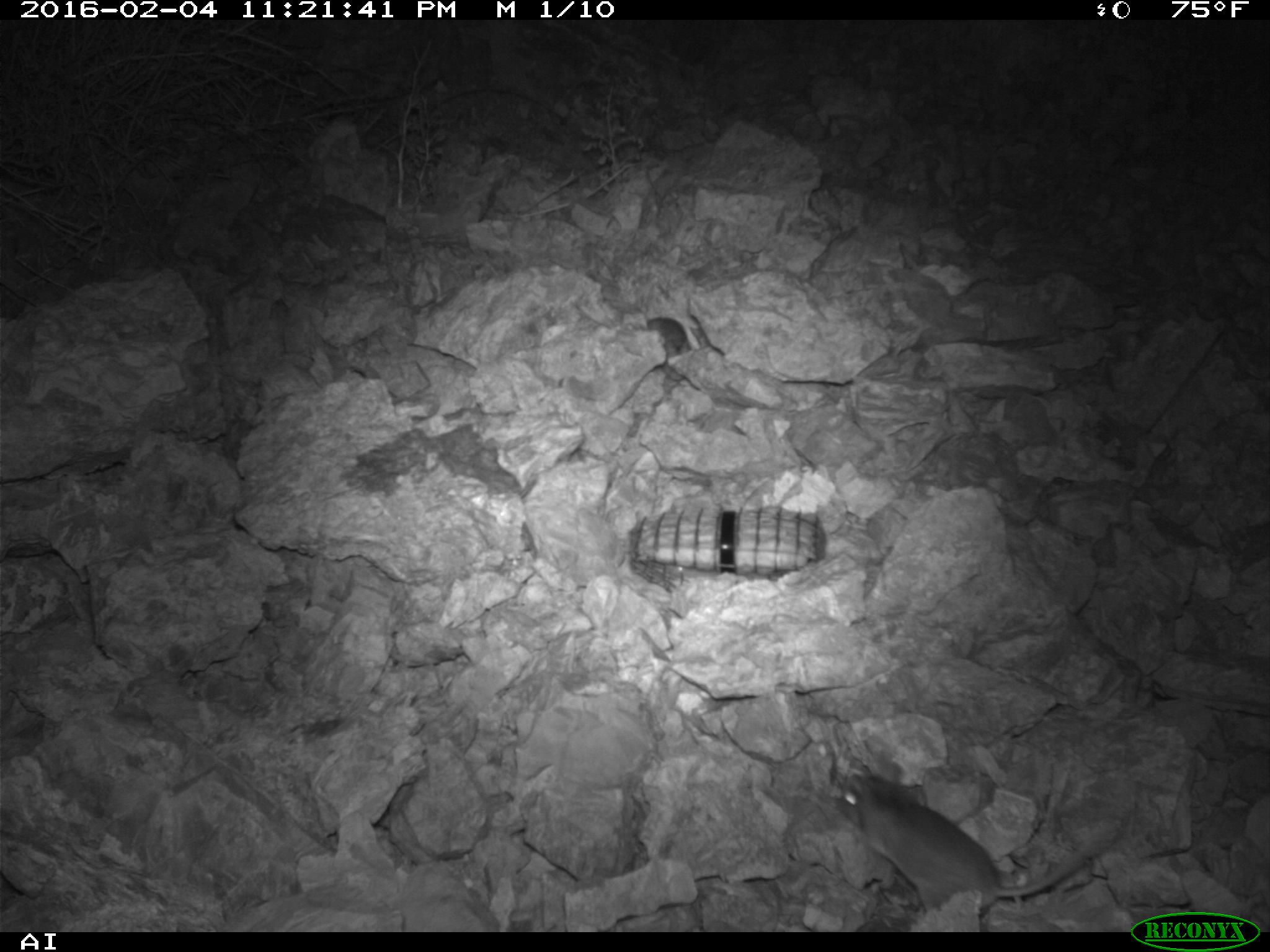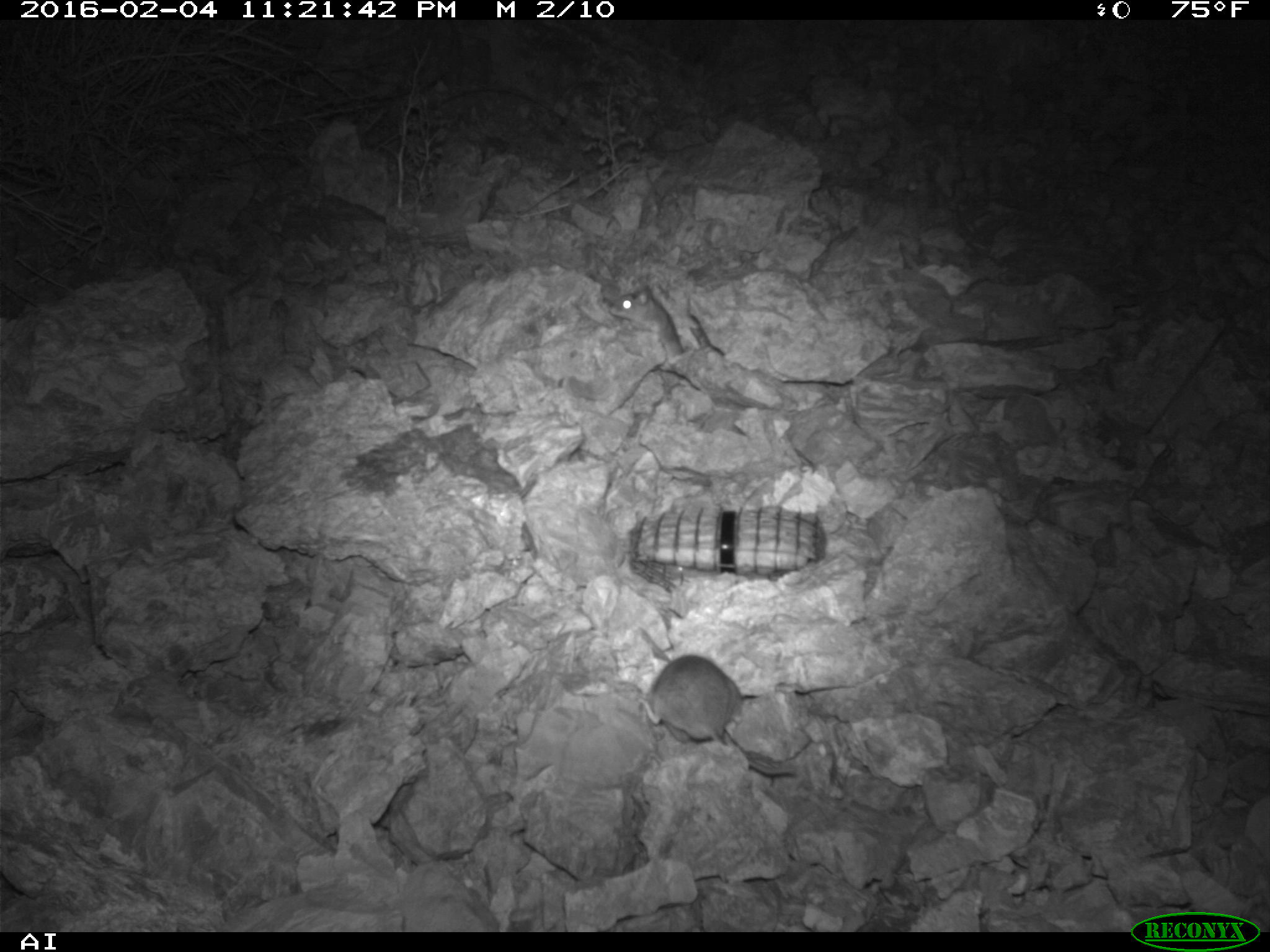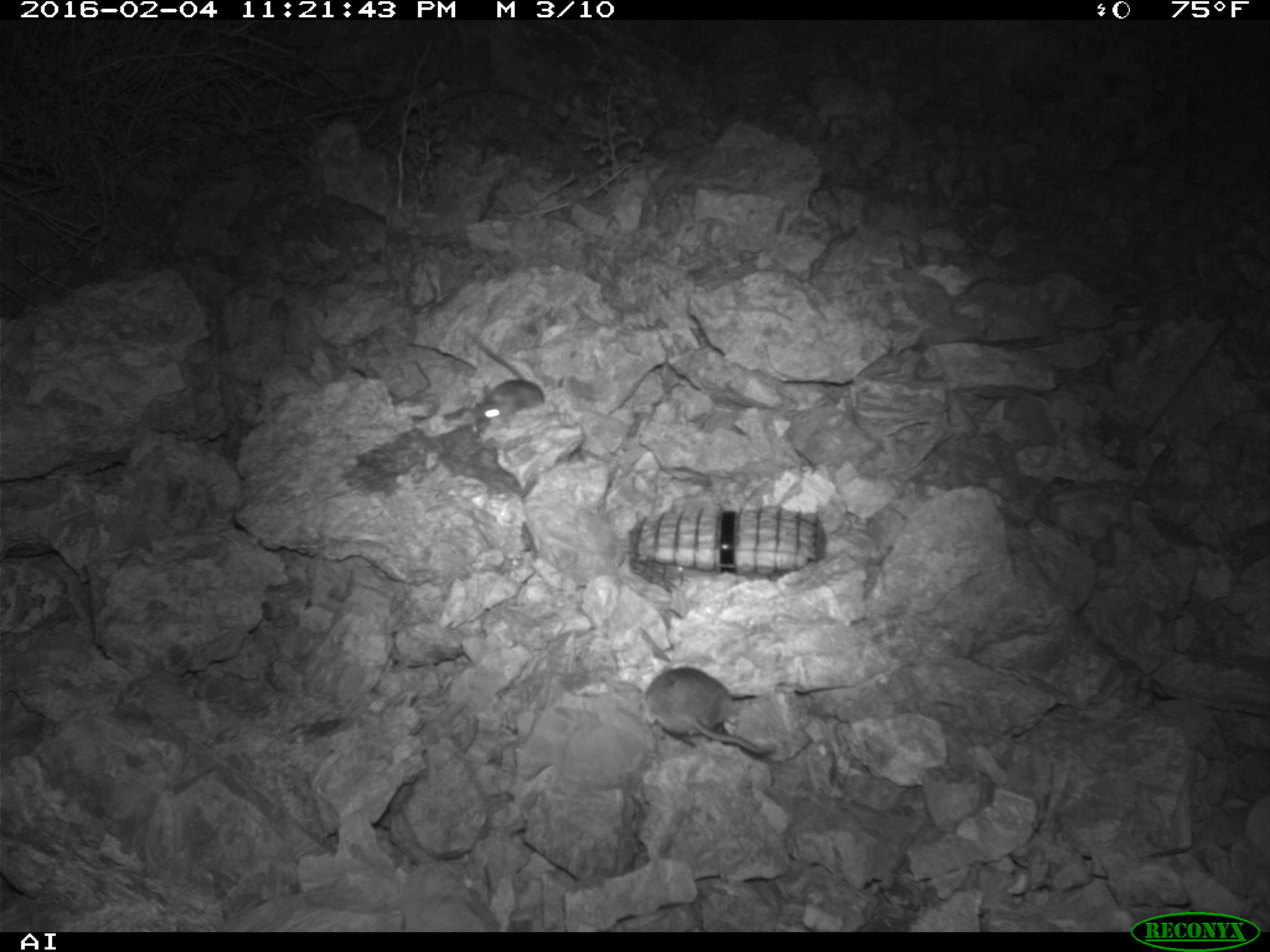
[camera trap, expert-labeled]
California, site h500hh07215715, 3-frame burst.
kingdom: Animalia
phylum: Chordata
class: Mammalia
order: Rodentia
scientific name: Rodentia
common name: rodent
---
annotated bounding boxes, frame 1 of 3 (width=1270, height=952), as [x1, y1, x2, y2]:
rodent: [838, 766, 1126, 920]; [644, 315, 690, 355]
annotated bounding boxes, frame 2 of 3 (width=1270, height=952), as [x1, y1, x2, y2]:
rodent: [640, 653, 799, 778]; [608, 285, 699, 390]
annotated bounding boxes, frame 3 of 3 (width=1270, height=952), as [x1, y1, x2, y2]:
rodent: [645, 666, 775, 754]; [470, 325, 546, 426]